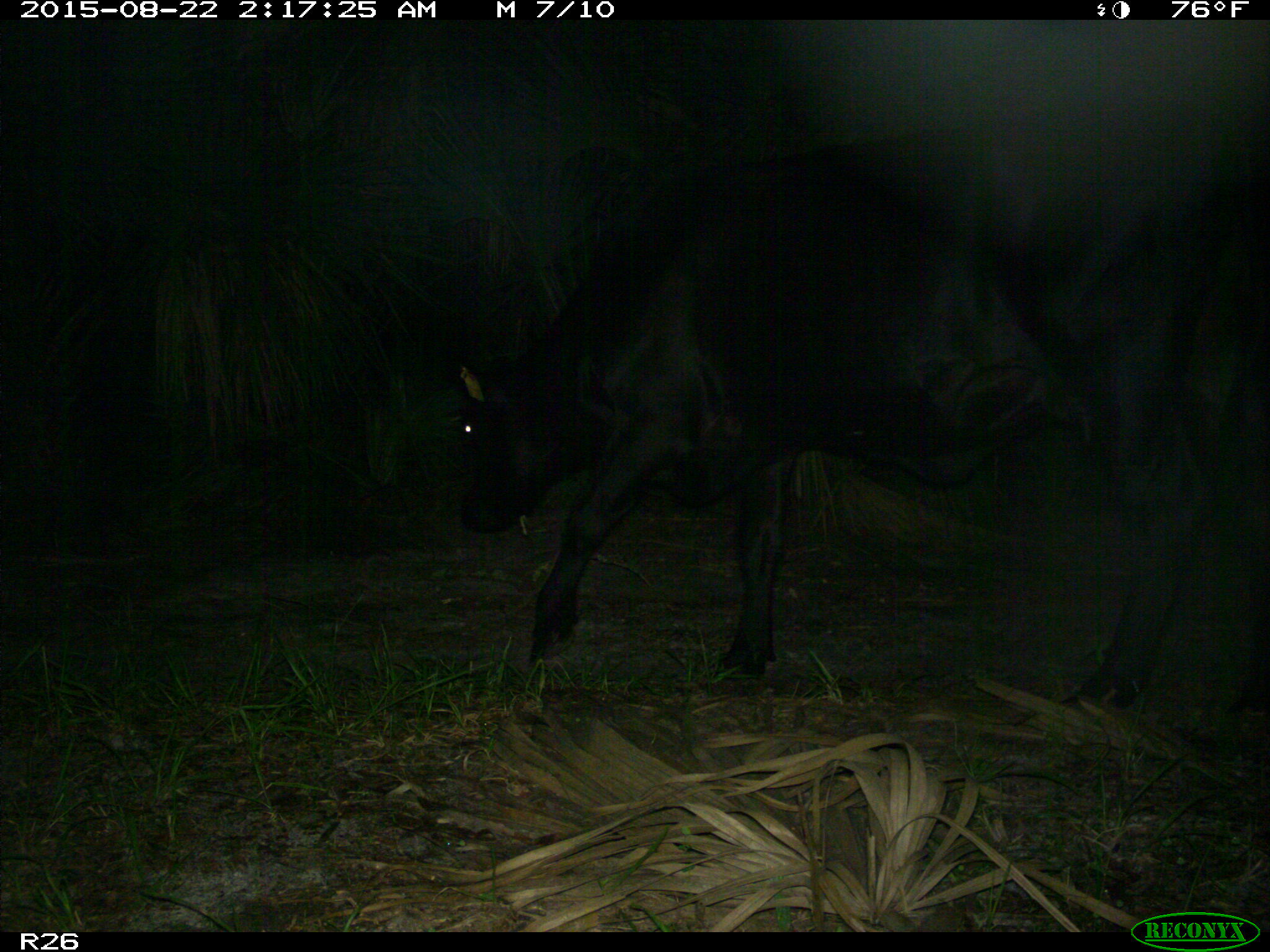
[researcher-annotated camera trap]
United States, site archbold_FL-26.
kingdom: Animalia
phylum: Chordata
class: Mammalia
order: Artiodactyla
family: Bovidae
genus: Bos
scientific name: Bos taurus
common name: domestic cow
Bos taurus (domestic cow).